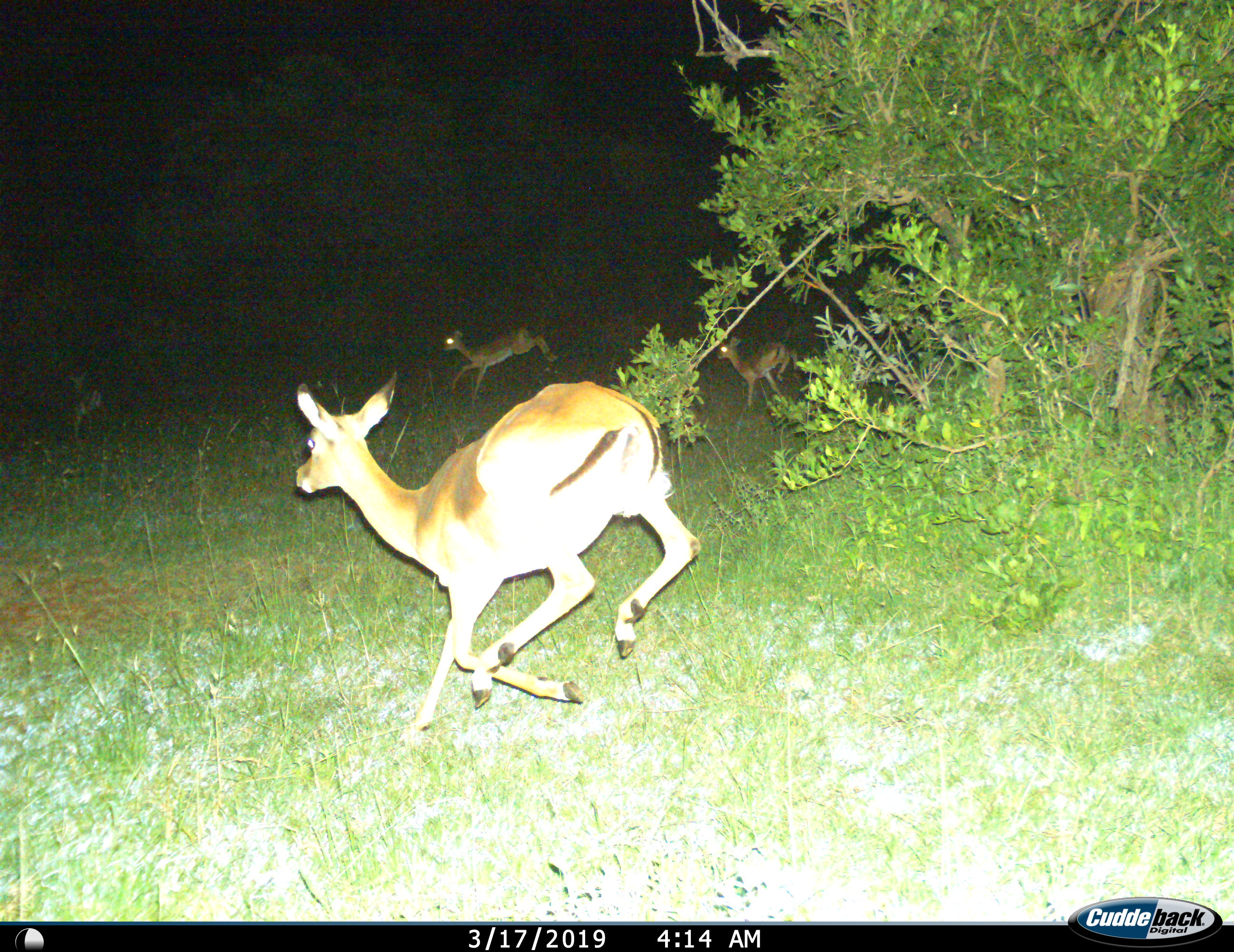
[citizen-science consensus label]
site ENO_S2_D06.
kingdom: Animalia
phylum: Chordata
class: Mammalia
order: Artiodactyla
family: Bovidae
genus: Aepyceros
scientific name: Aepyceros melampus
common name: impala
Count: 4.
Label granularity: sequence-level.